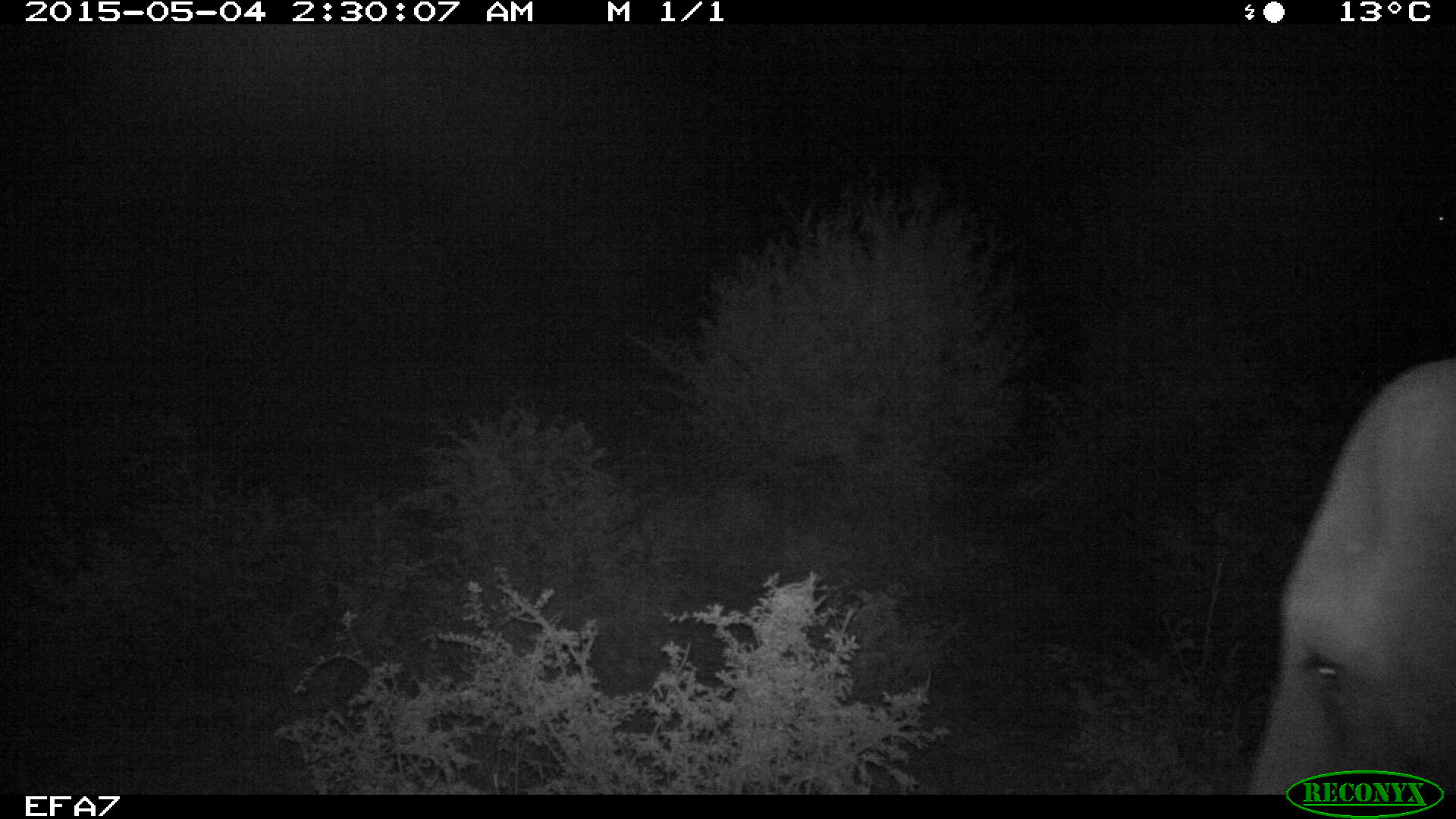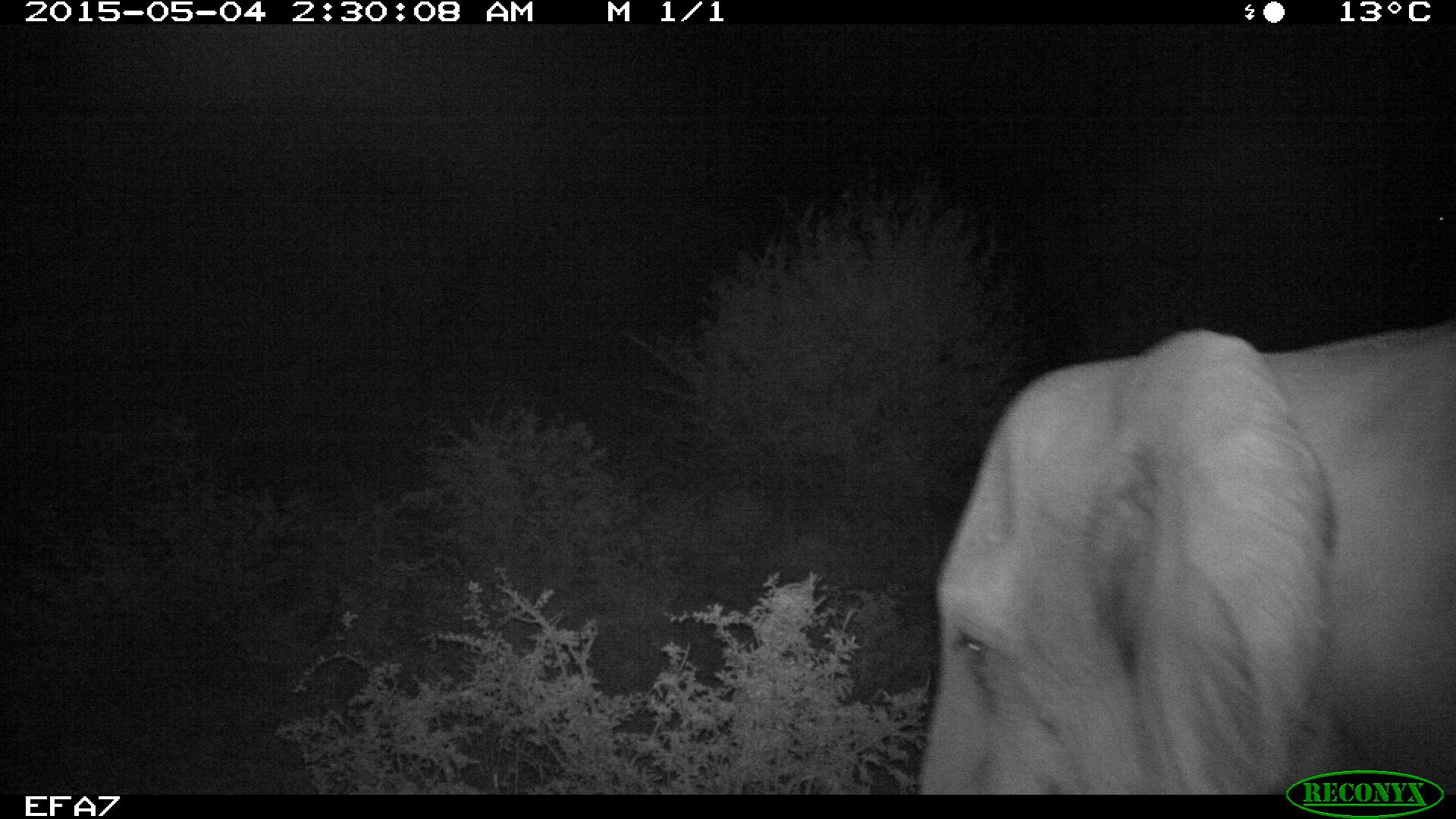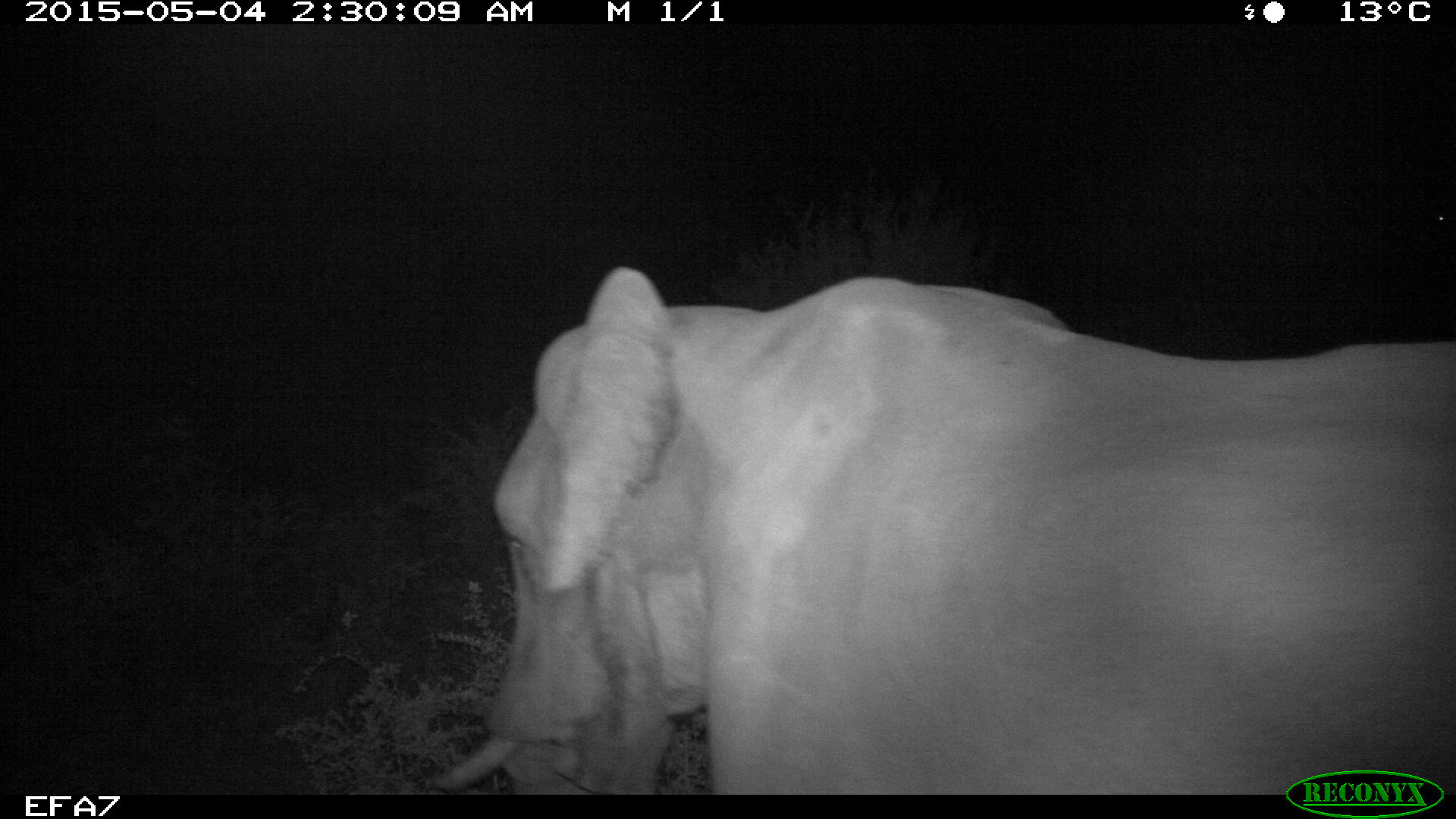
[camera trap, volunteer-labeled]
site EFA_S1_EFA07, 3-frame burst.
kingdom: Animalia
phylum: Chordata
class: Mammalia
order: Proboscidea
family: Elephantidae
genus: Loxodonta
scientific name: Loxodonta africana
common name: african bush elephant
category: elephant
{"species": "elephant (african bush elephant) (Loxodonta africana)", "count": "1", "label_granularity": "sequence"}